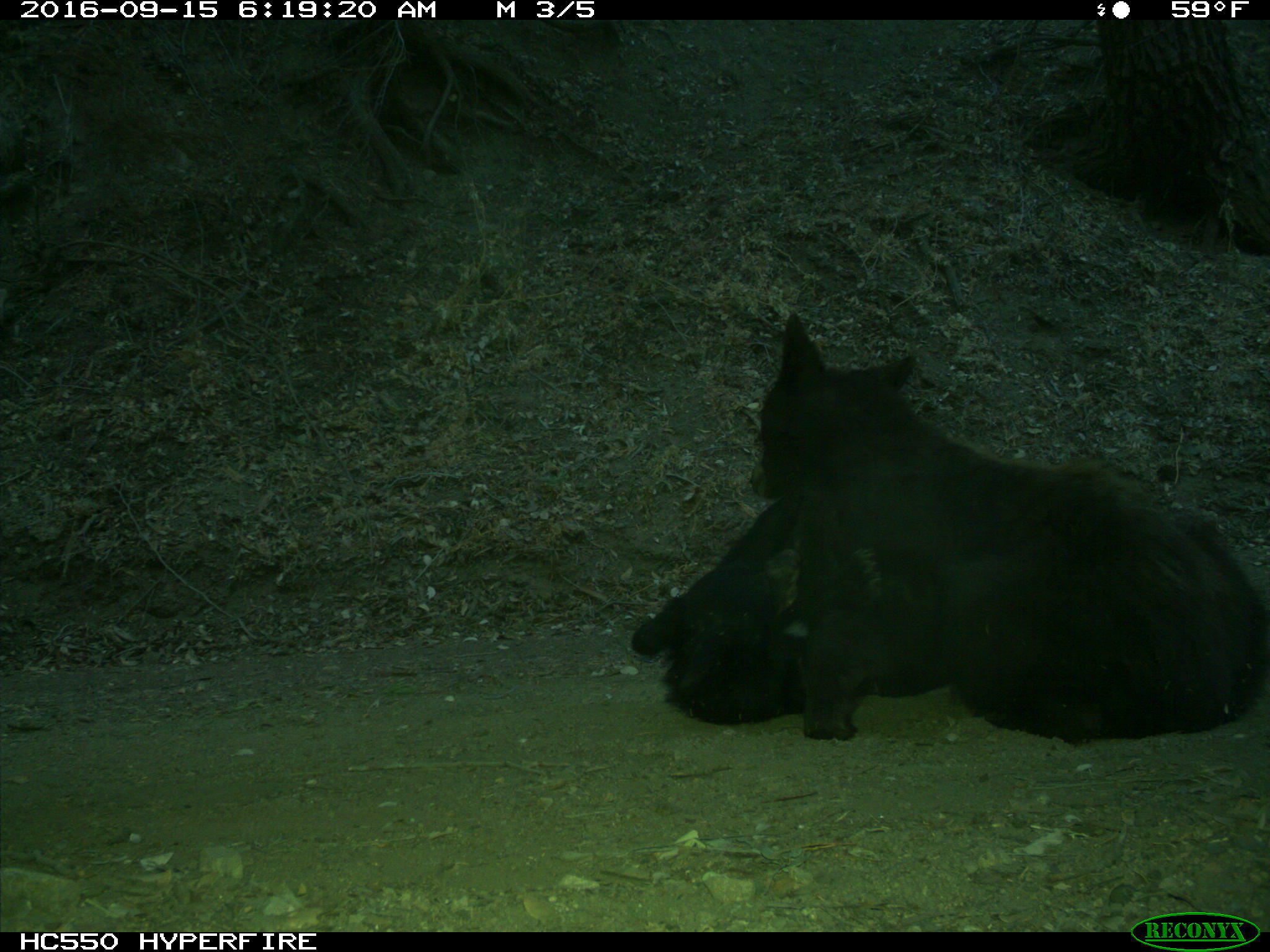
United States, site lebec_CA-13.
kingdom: Animalia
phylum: Chordata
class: Mammalia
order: Carnivora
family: Ursidae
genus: Ursus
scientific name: Ursus americanus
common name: american black bear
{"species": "Ursus americanus (american black bear)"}